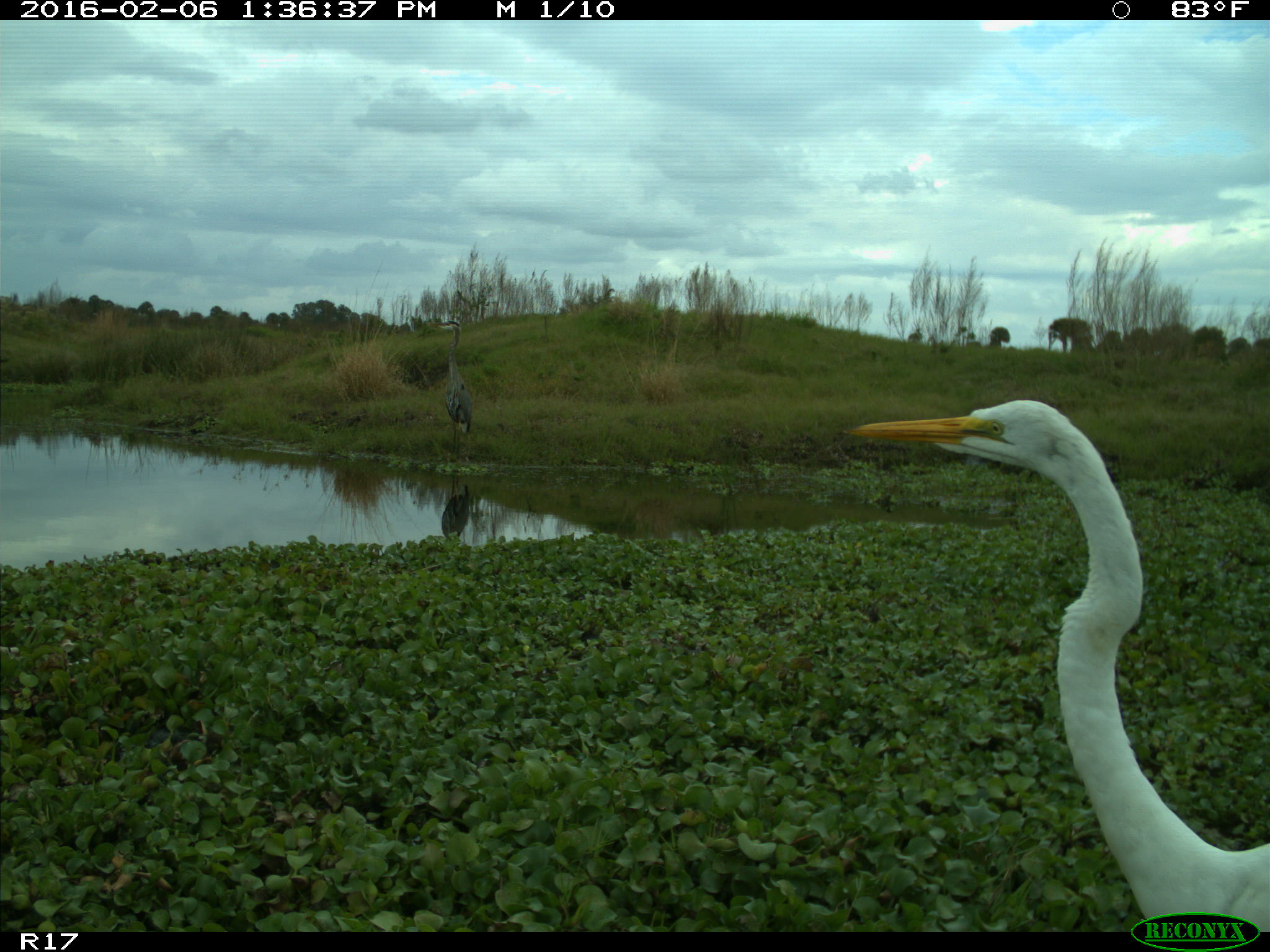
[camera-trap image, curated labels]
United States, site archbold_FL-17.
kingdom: Animalia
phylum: Chordata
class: Aves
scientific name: Aves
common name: birds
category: unidentified bird